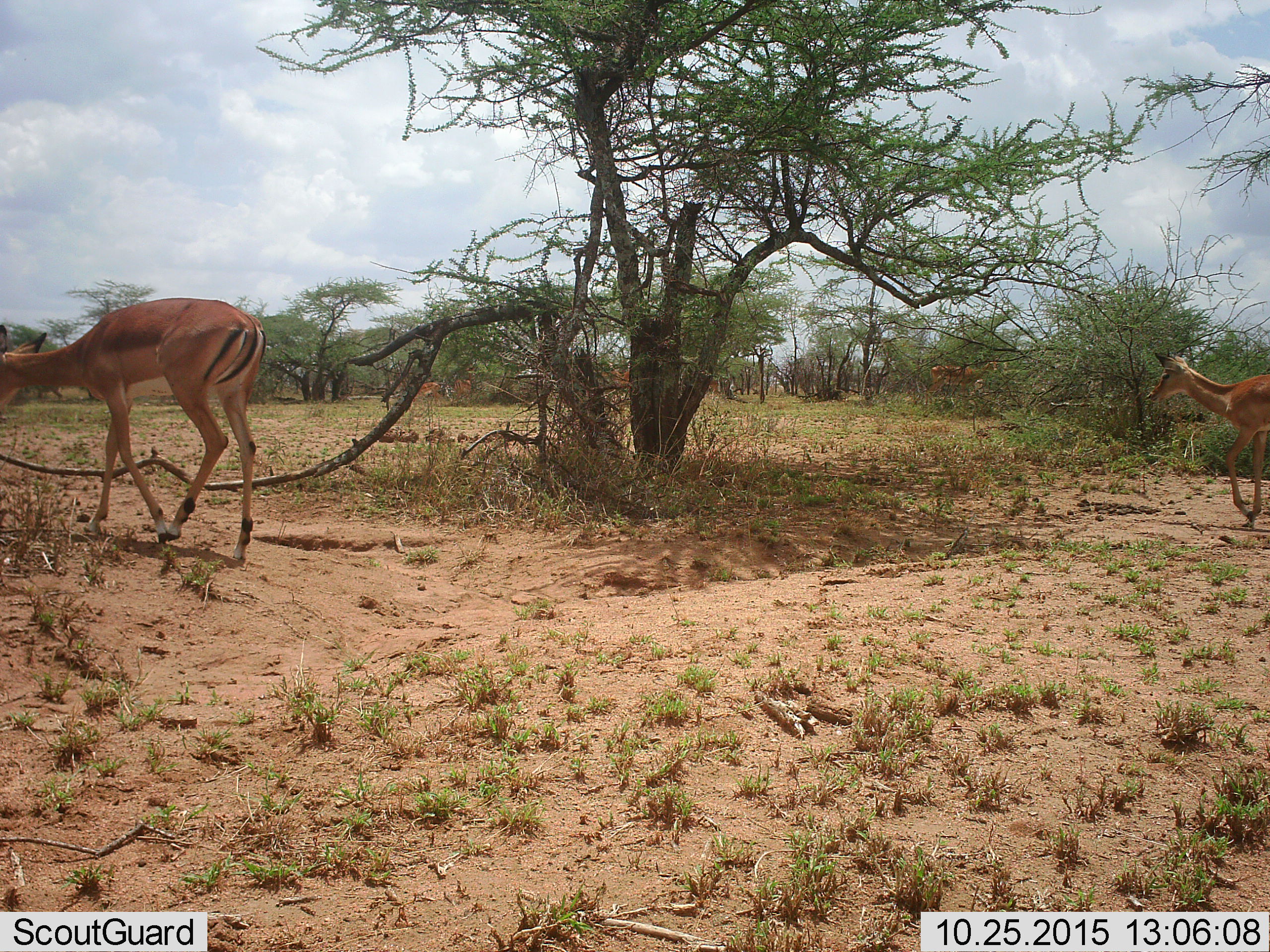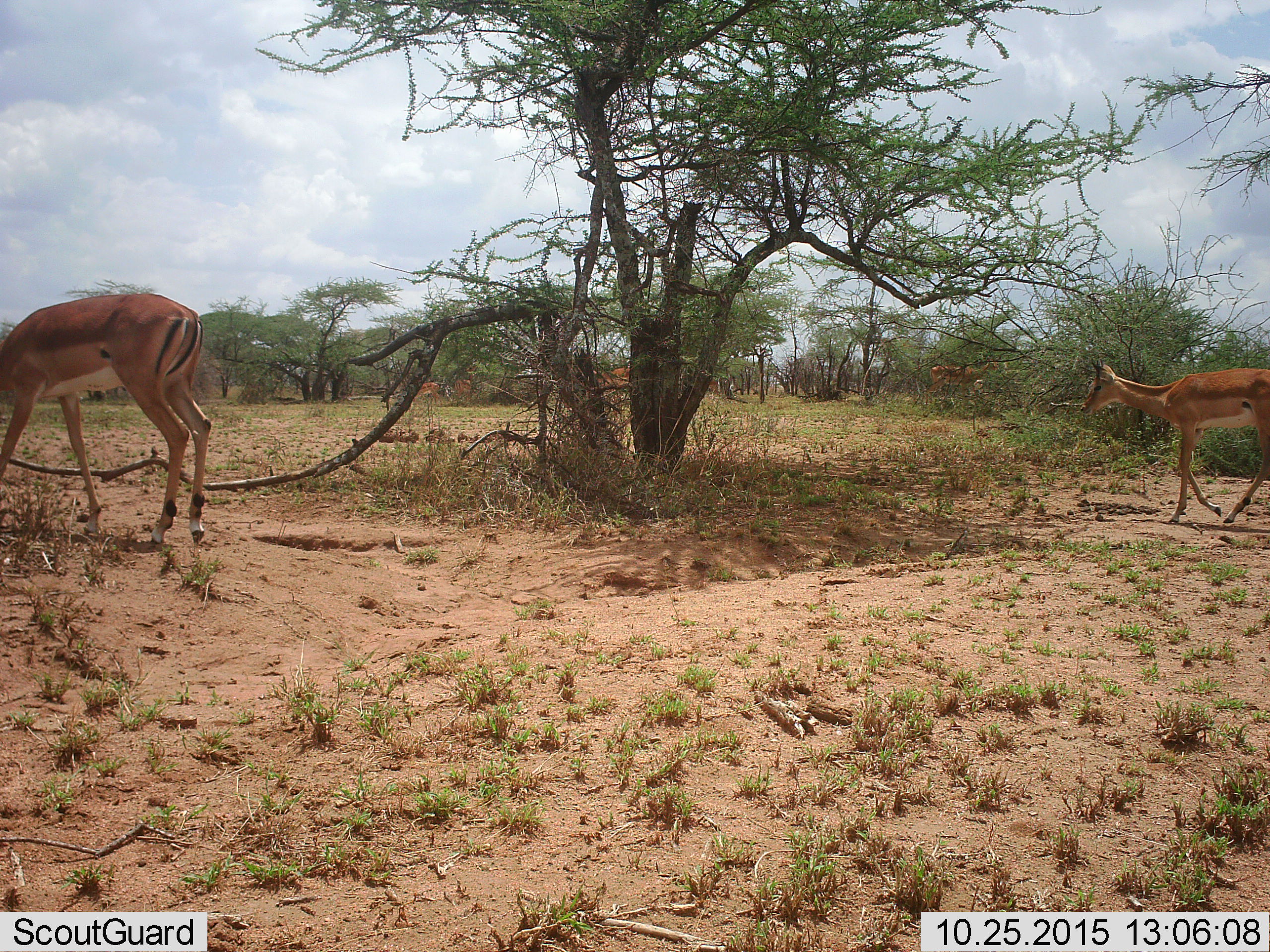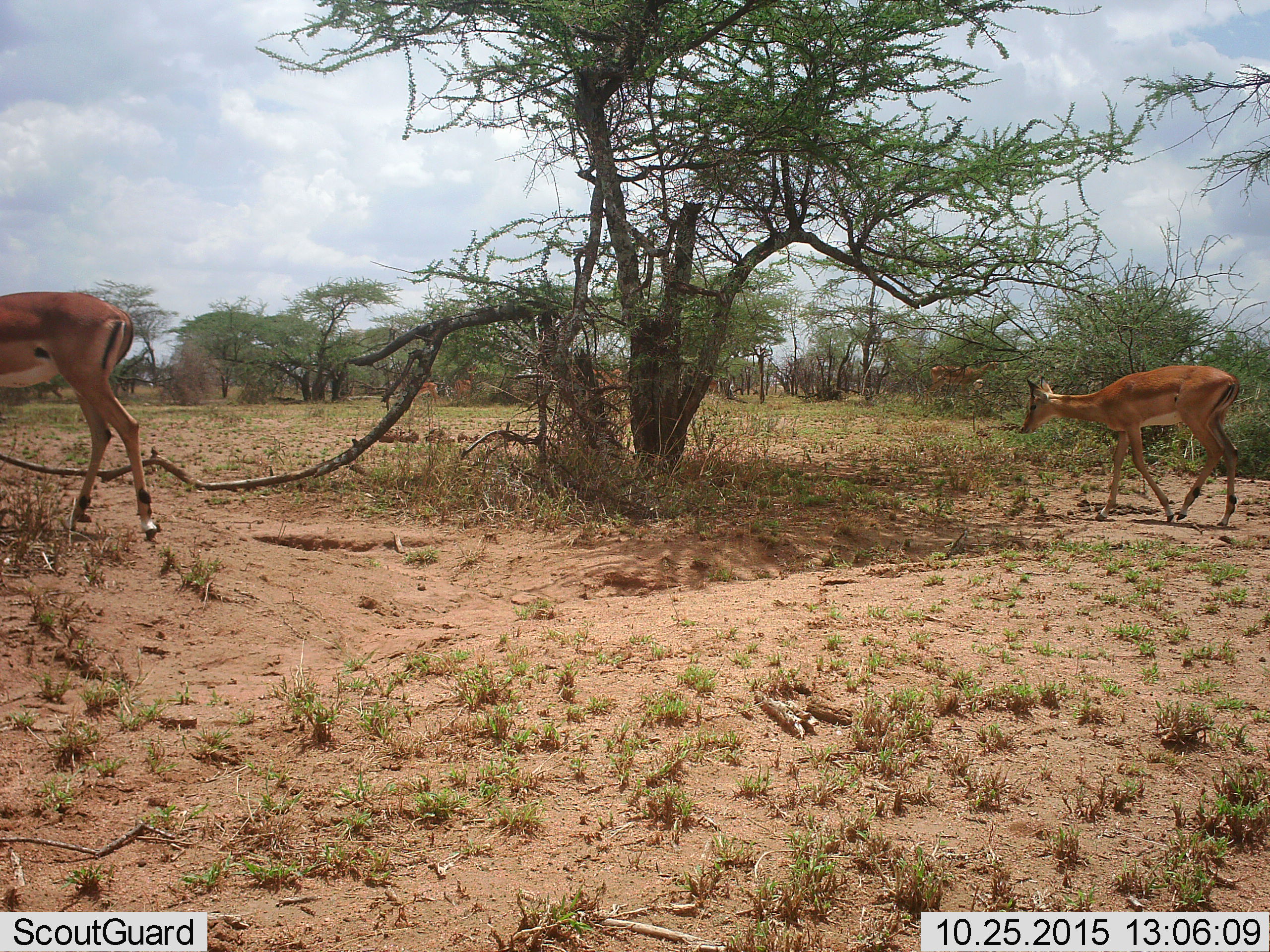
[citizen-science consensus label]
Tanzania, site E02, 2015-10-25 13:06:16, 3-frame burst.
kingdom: Animalia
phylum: Chordata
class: Mammalia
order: Artiodactyla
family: Bovidae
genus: Aepyceros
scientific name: Aepyceros melampus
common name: impala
Impala (Aepyceros melampus), count 6. Behavior (volunteer vote fractions): standing 56%, resting 0%, moving 100%, interacting 0%. Young present (vote fraction): 11%. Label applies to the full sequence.